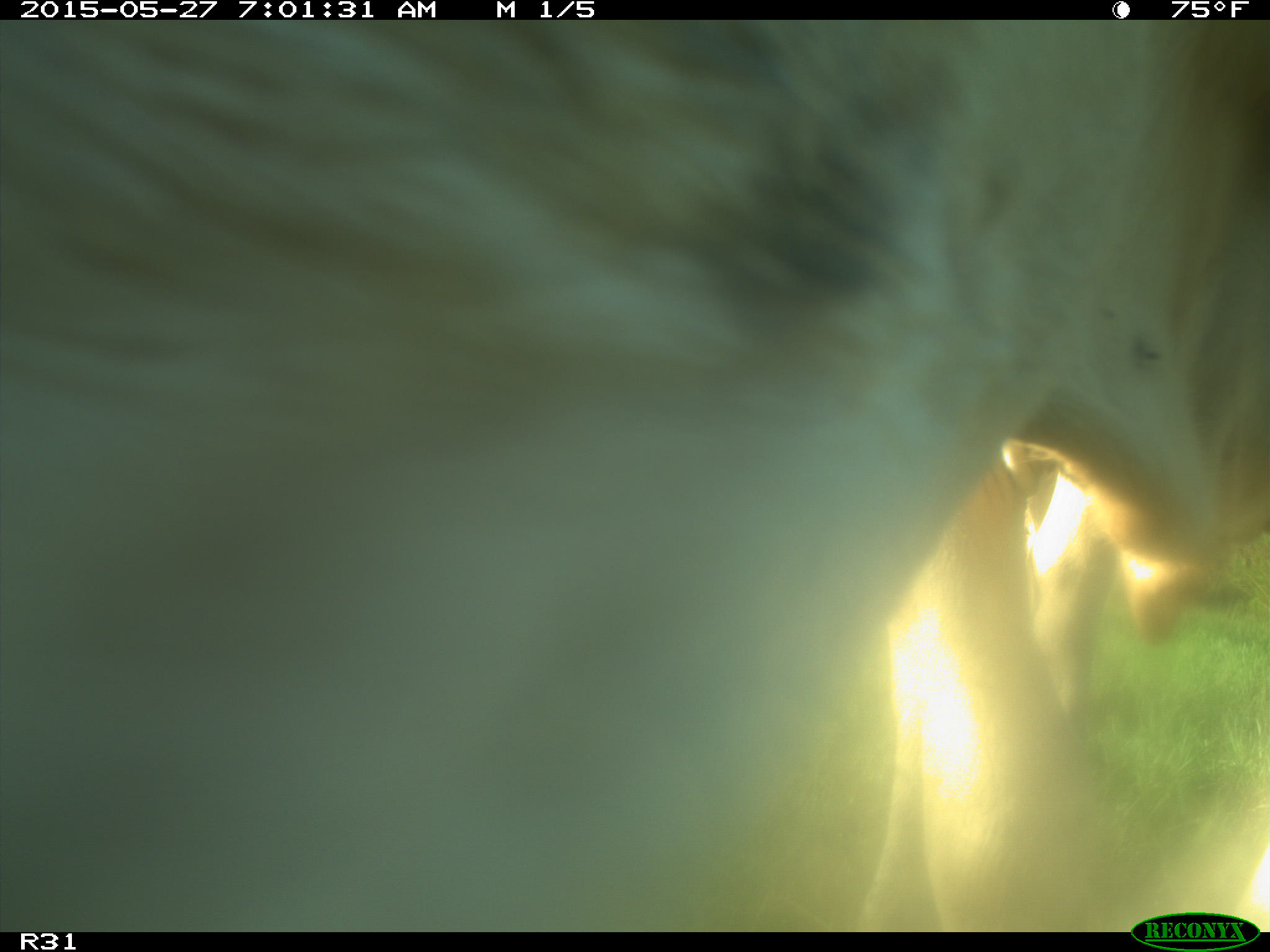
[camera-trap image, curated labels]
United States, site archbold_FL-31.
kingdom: Animalia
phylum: Chordata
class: Mammalia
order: Artiodactyla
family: Bovidae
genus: Bos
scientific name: Bos taurus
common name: domestic cow